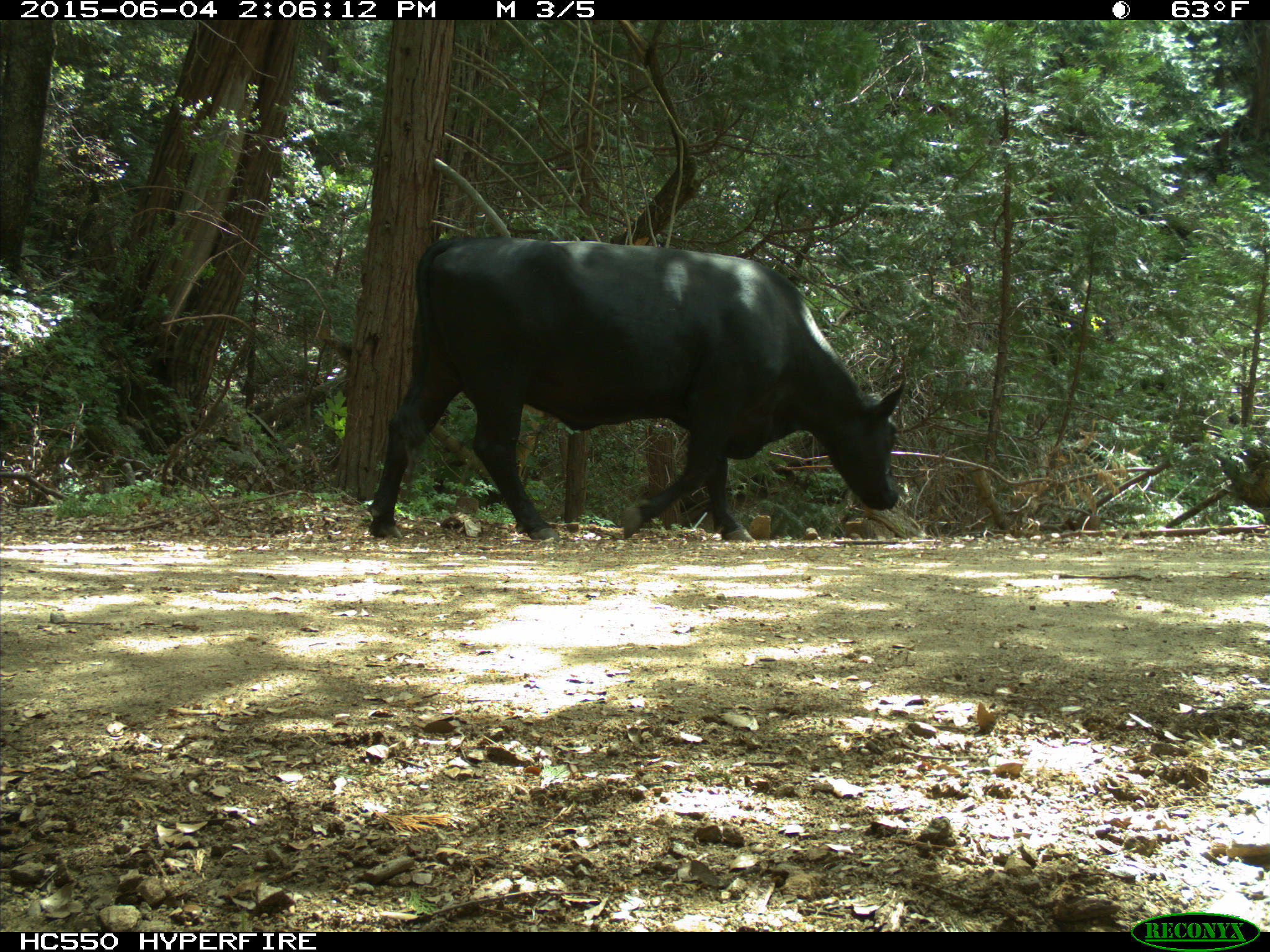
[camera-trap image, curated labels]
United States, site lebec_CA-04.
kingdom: Animalia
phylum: Chordata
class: Mammalia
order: Artiodactyla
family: Bovidae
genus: Bos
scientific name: Bos taurus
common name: domestic cow